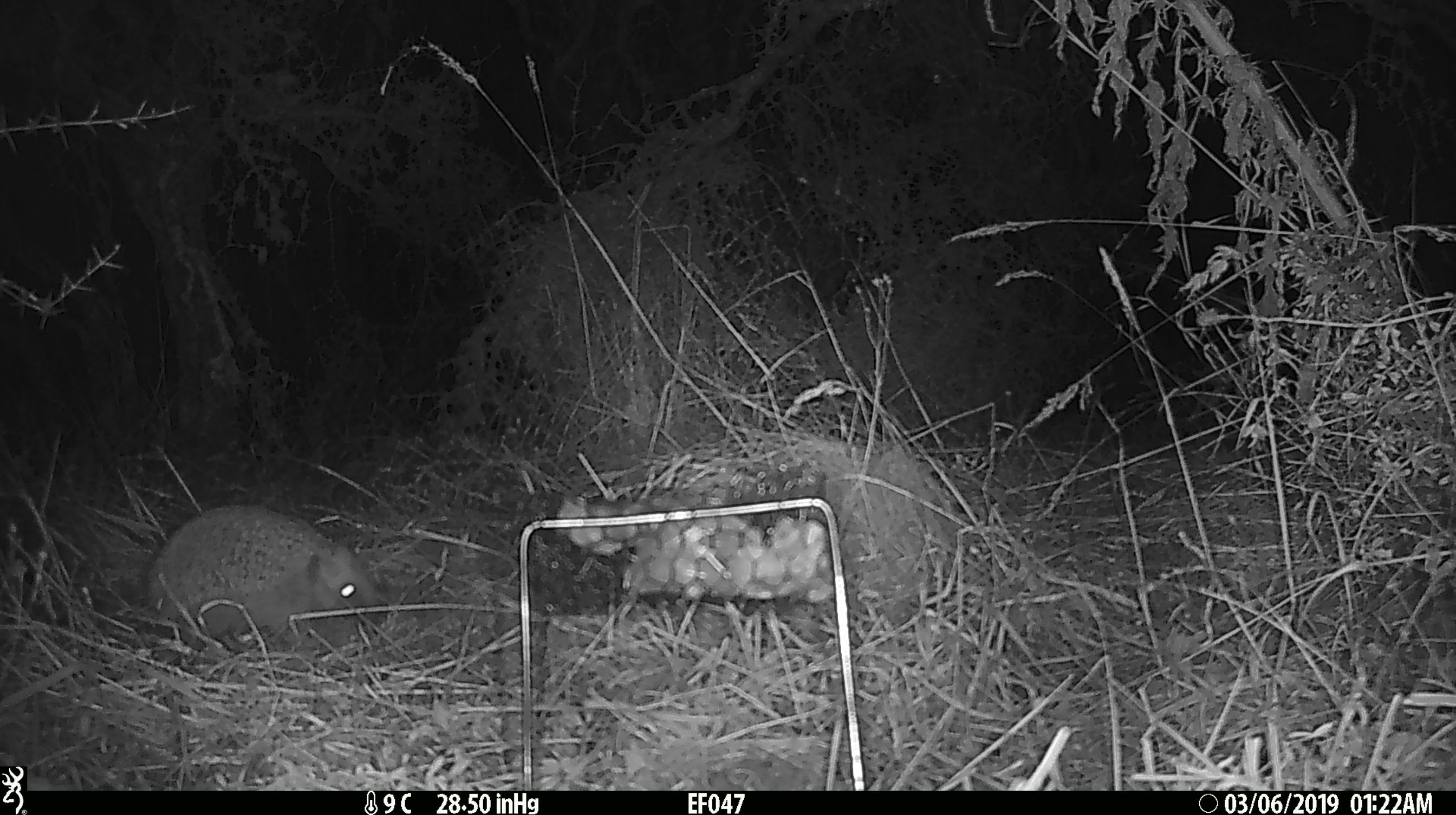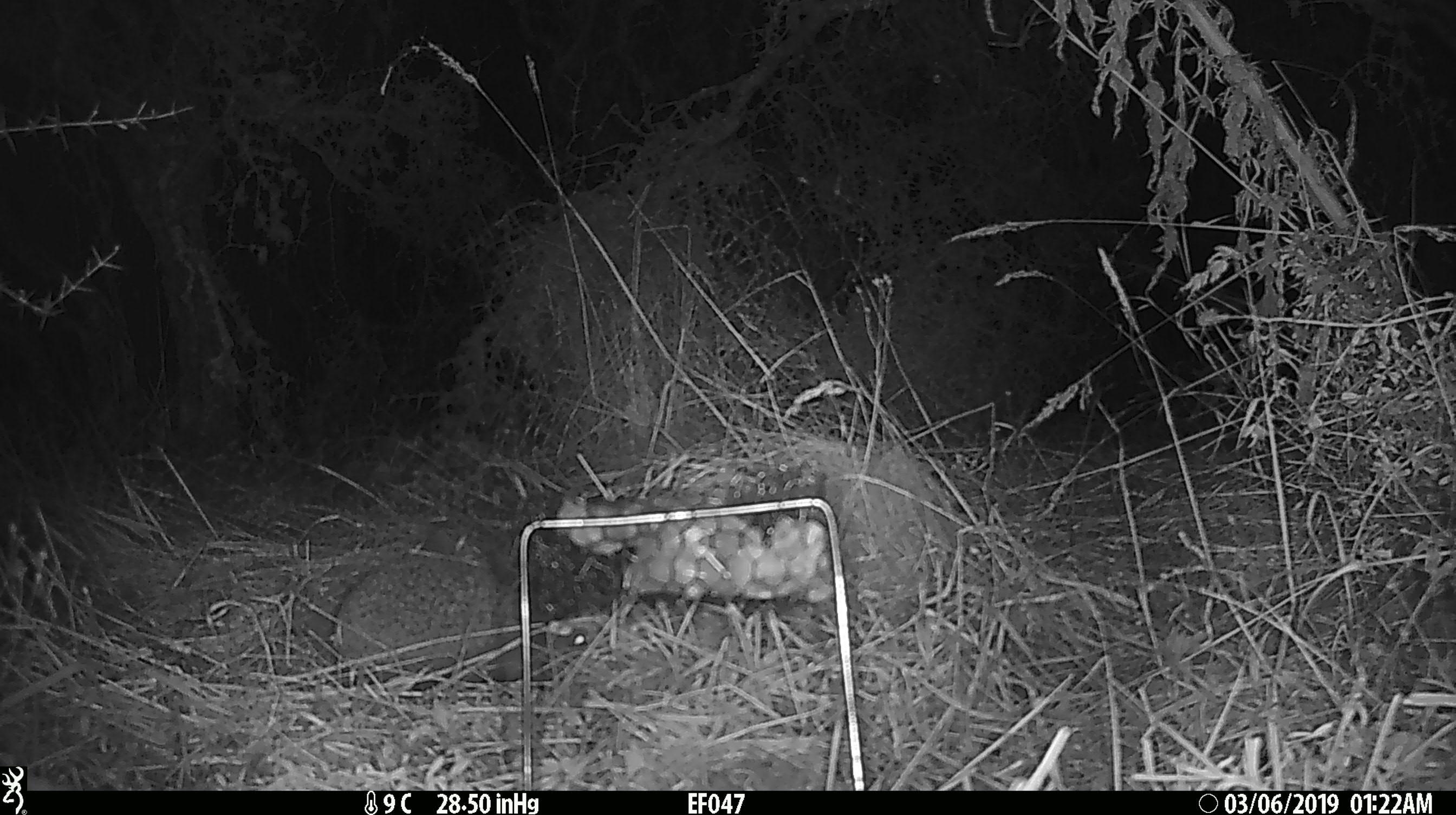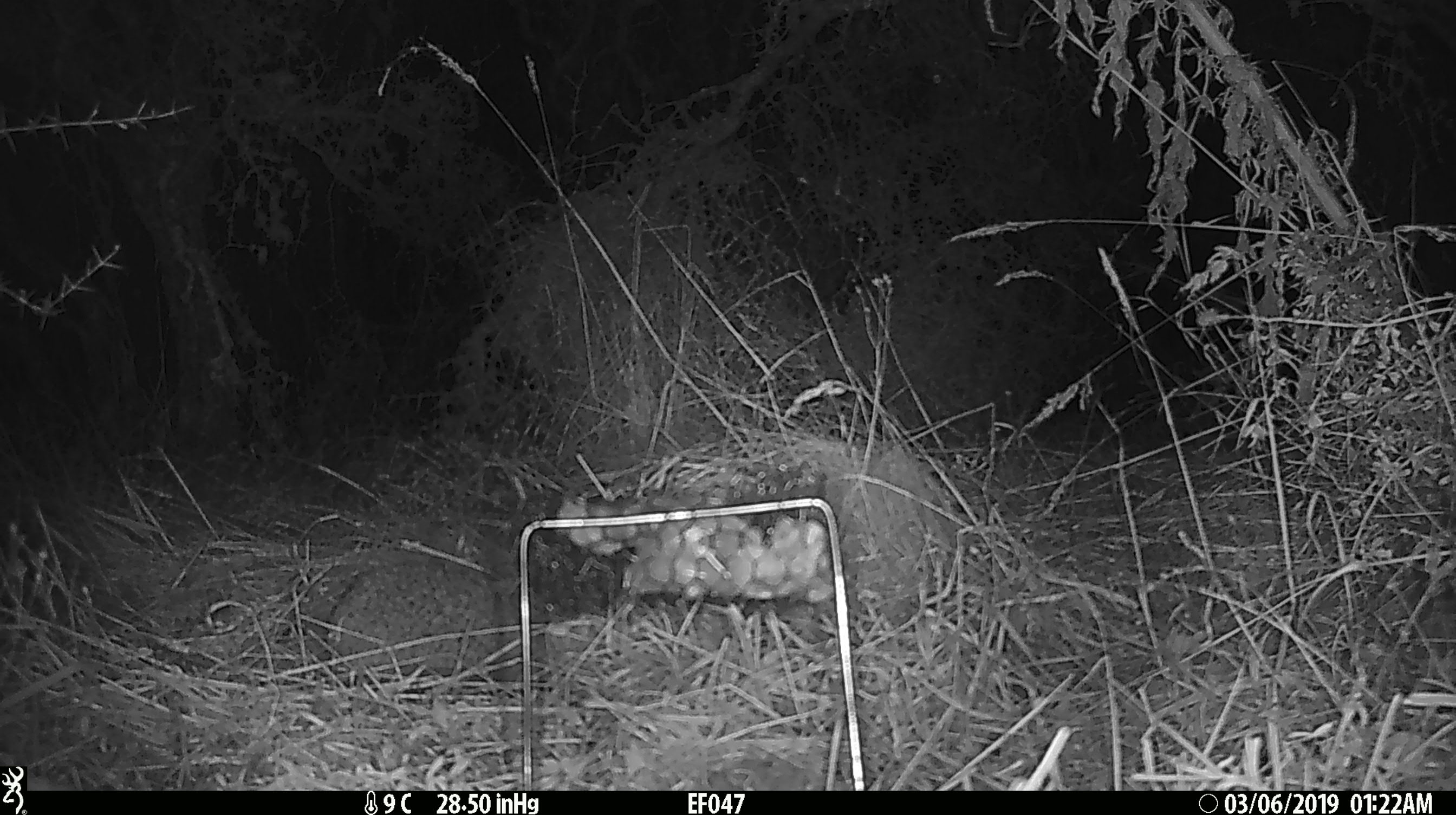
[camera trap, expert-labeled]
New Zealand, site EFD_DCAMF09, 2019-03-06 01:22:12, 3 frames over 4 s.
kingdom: Animalia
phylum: Chordata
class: Mammalia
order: Eulipotyphla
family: Erinaceidae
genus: Erinaceus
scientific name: Erinaceus europaeus europaeus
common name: european hedgehog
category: hedgehog